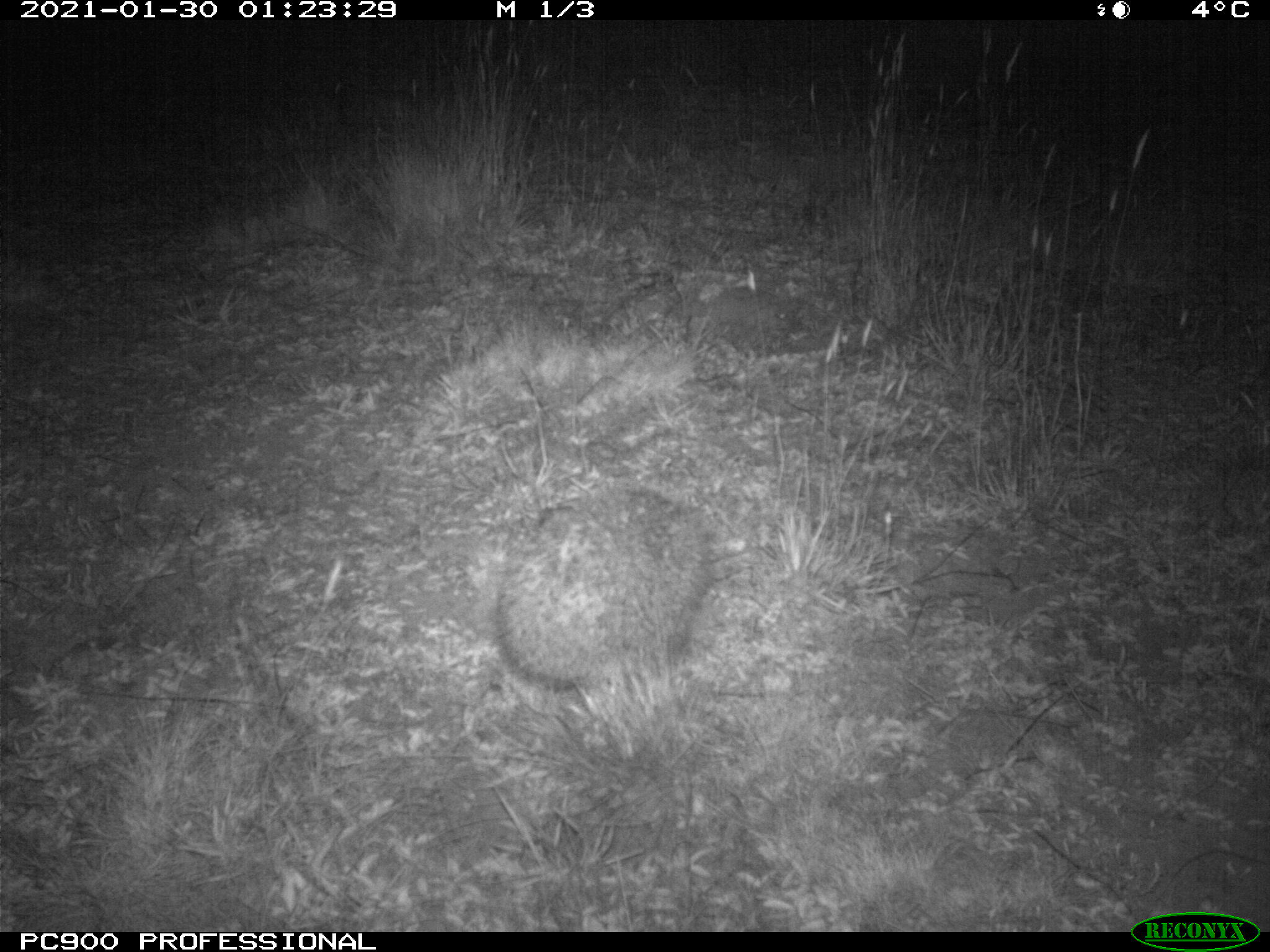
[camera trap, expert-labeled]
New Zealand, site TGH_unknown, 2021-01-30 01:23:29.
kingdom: Animalia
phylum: Chordata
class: Mammalia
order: Eulipotyphla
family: Erinaceidae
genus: Erinaceus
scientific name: Erinaceus europaeus europaeus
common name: european hedgehog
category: hedgehog